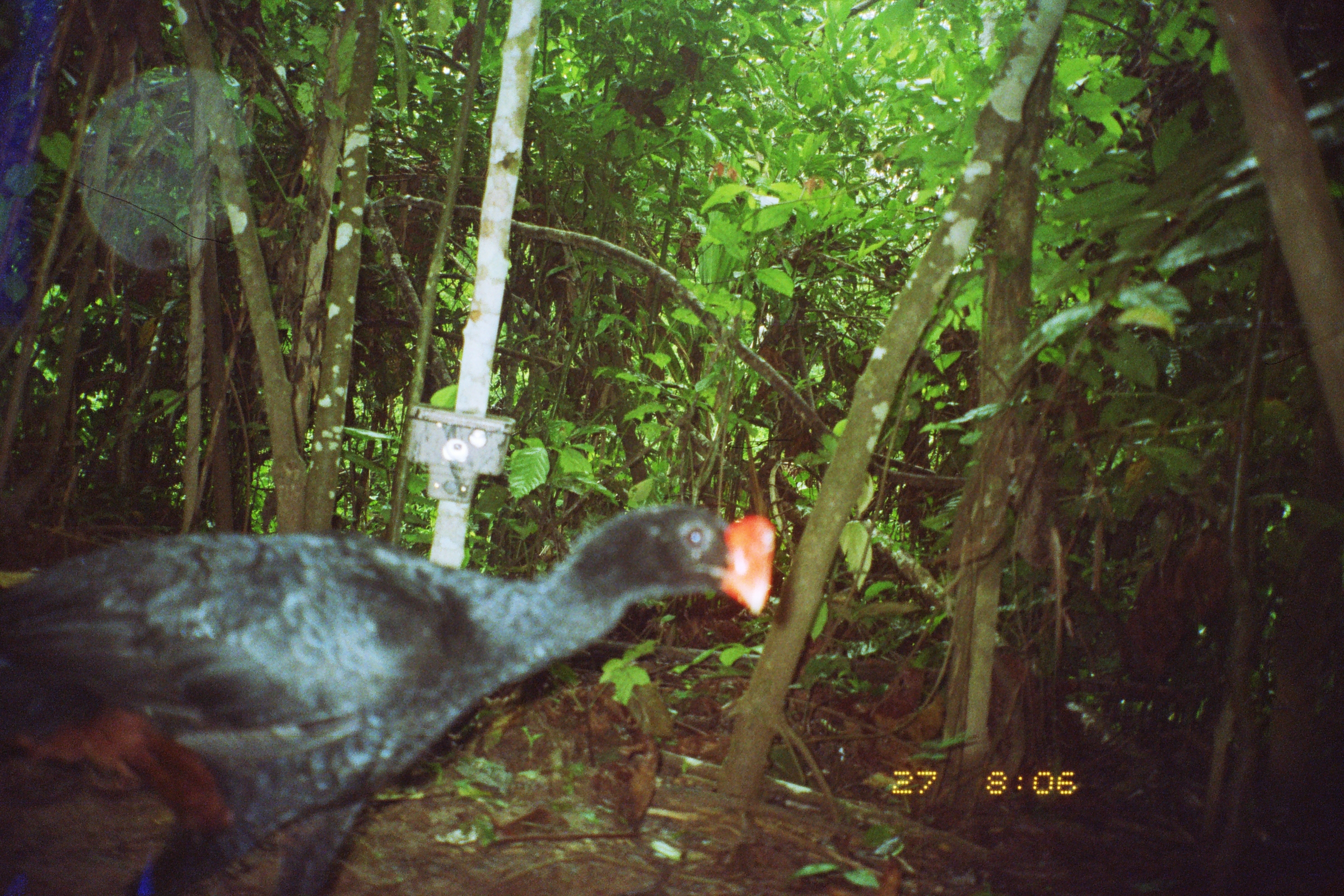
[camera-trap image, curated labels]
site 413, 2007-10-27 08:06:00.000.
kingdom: Animalia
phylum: Chordata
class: Aves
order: Galliformes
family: Cracidae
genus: Mitu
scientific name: Mitu tuberosum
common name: razor-billed curassow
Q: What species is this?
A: Mitu tuberosum (razor-billed curassow).